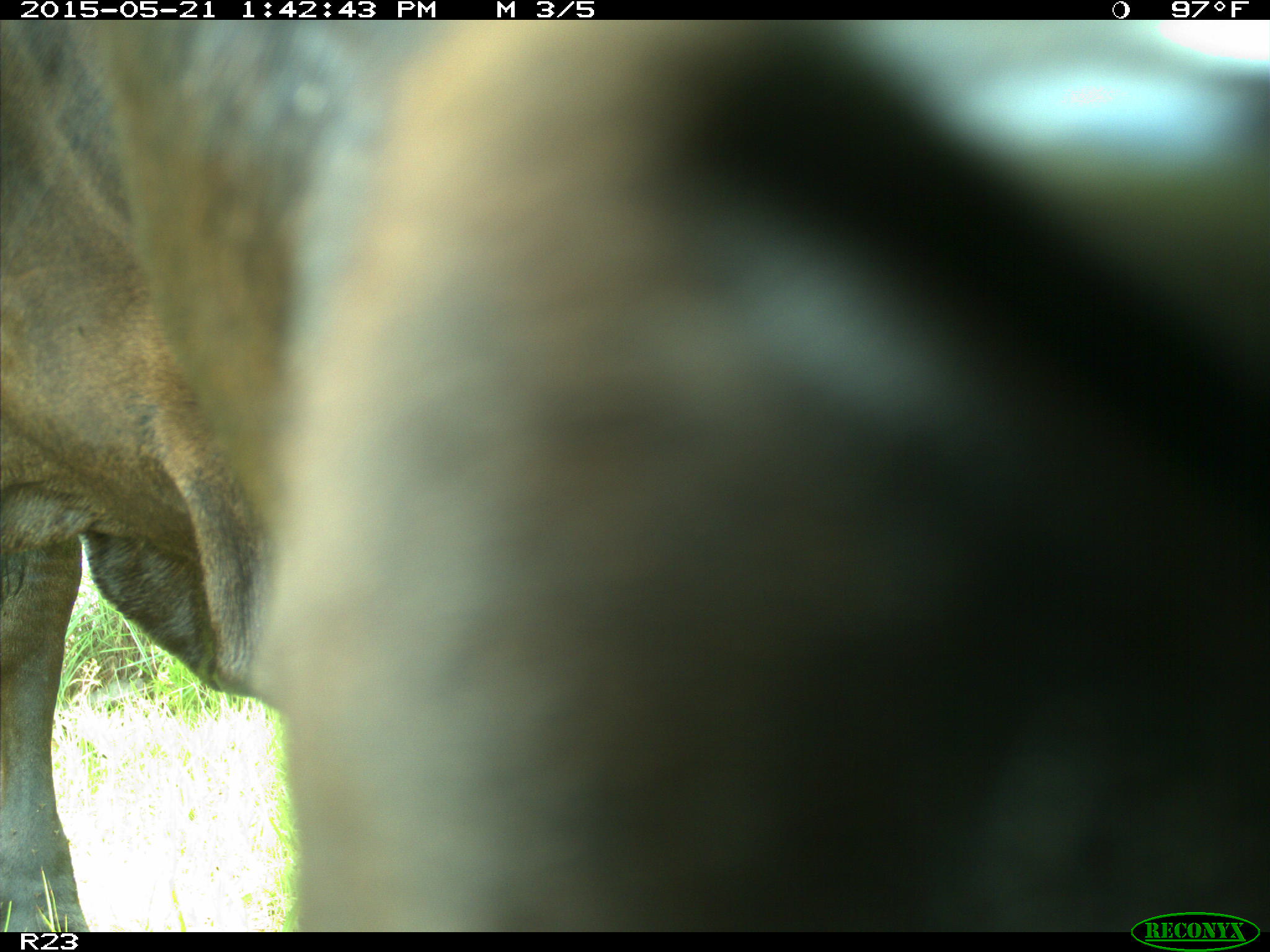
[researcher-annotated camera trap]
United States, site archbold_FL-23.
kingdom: Animalia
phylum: Chordata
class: Mammalia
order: Artiodactyla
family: Bovidae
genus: Bos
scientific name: Bos taurus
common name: domestic cow